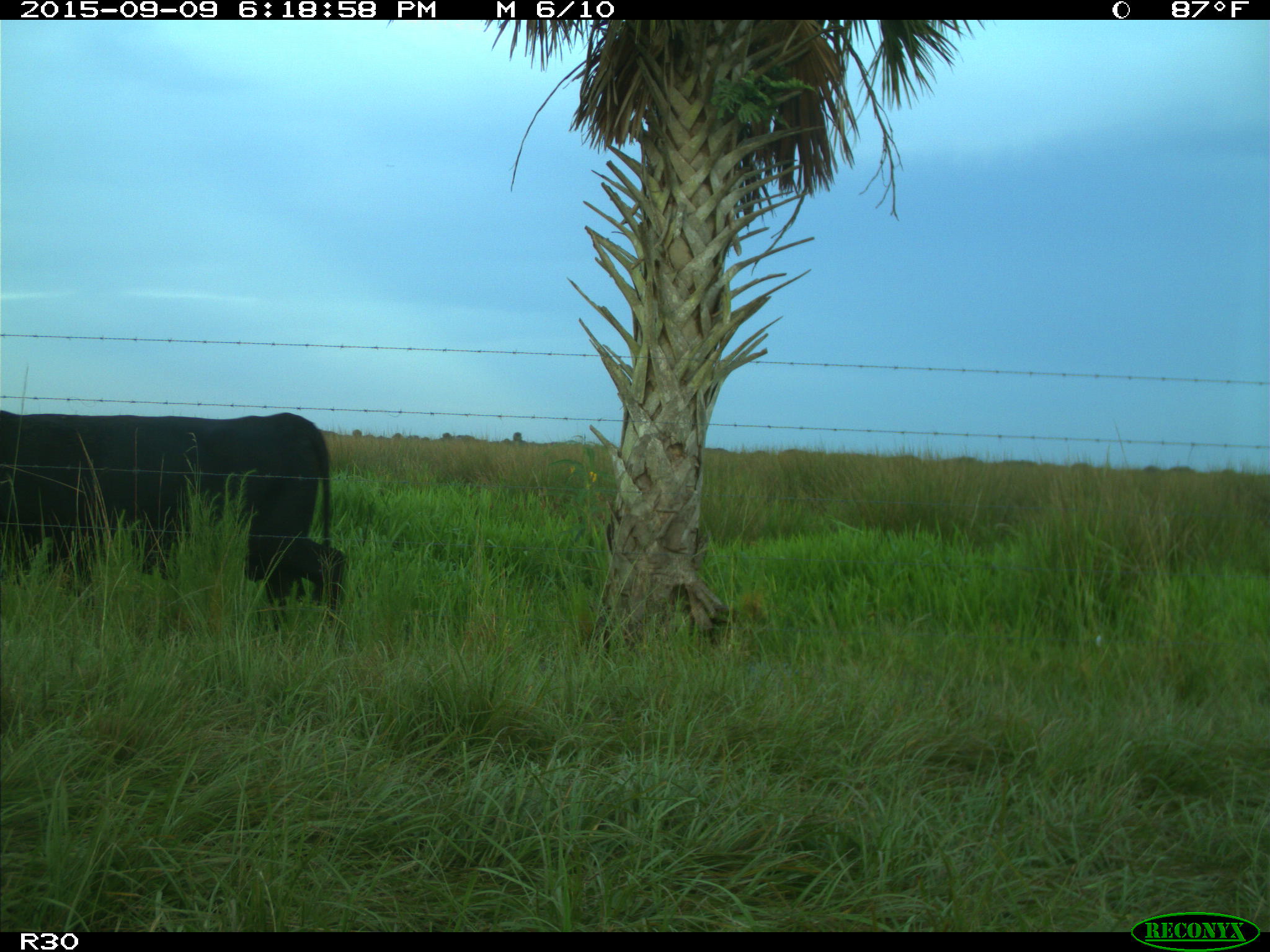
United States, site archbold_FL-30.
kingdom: Animalia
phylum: Chordata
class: Mammalia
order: Artiodactyla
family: Bovidae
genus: Bos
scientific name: Bos taurus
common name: domestic cow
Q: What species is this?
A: Bos taurus (domestic cow).